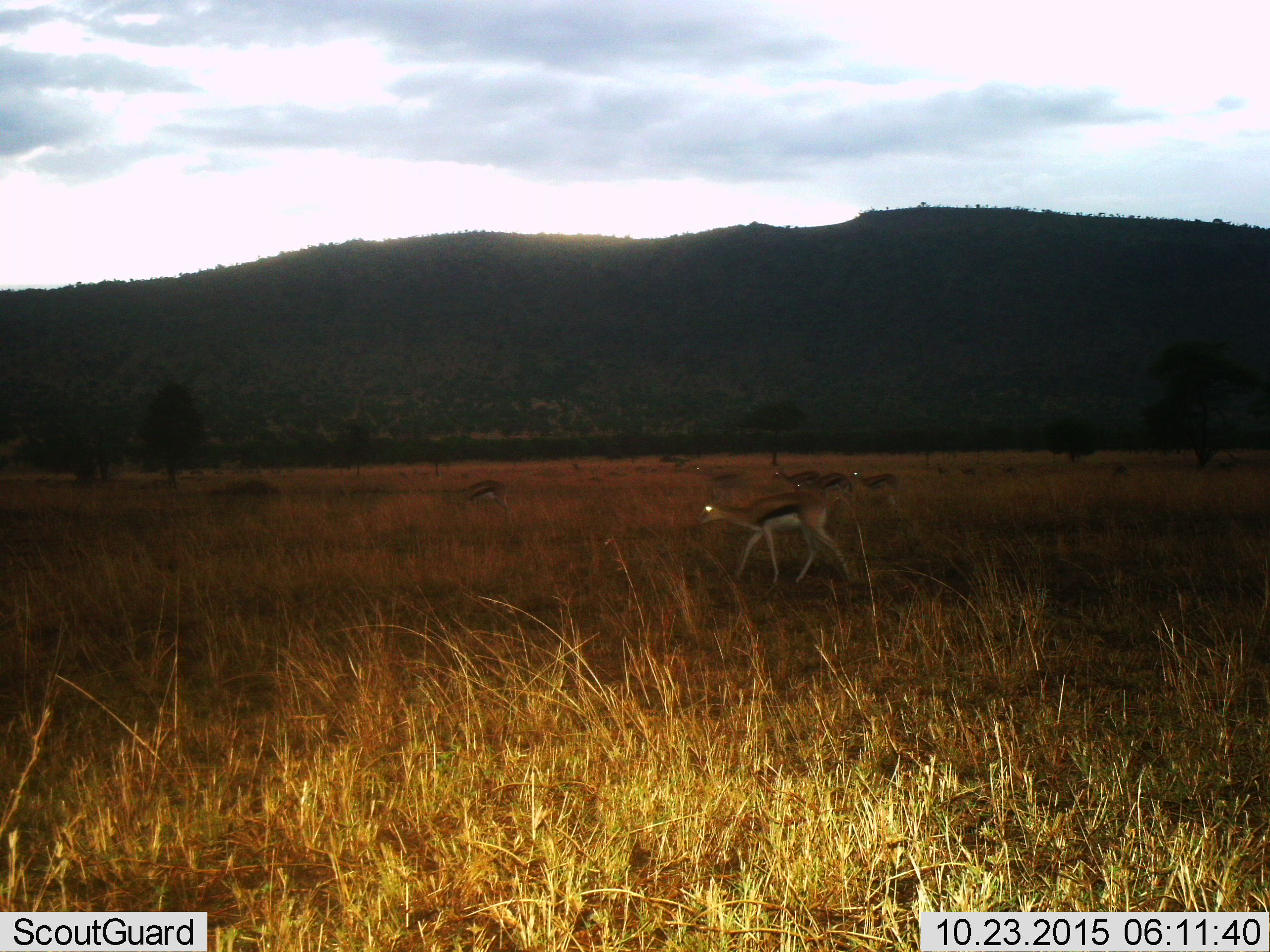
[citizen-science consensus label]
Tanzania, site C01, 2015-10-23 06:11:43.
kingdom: Animalia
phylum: Chordata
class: Mammalia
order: Artiodactyla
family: Bovidae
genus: Eudorcas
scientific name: Eudorcas thomsonii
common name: thomson's gazelle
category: gazellethomsons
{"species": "gazellethomsons (thomson's gazelle) (Eudorcas thomsonii)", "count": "6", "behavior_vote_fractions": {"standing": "42%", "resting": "0%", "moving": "89%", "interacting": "0%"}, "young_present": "5%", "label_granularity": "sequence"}